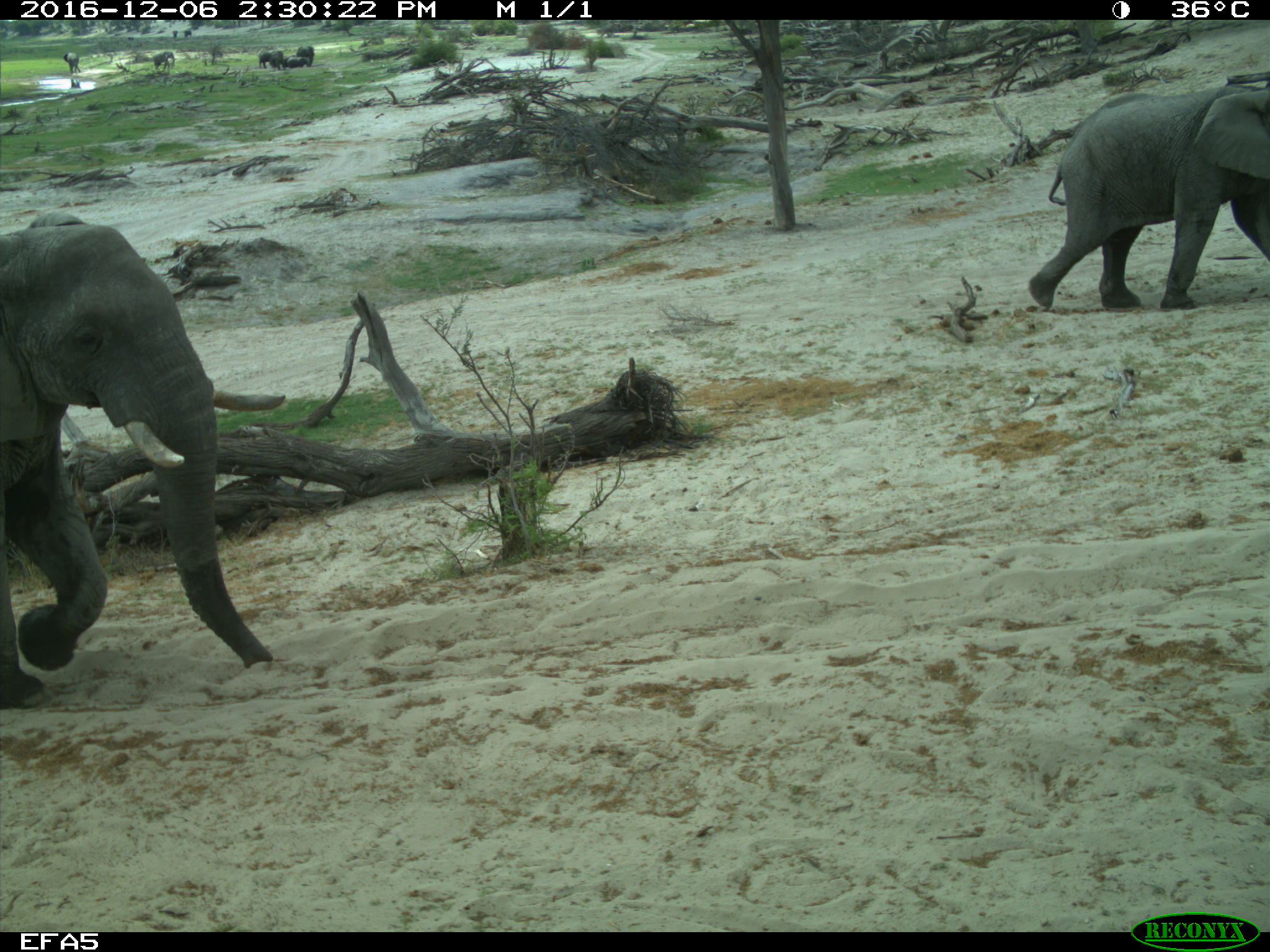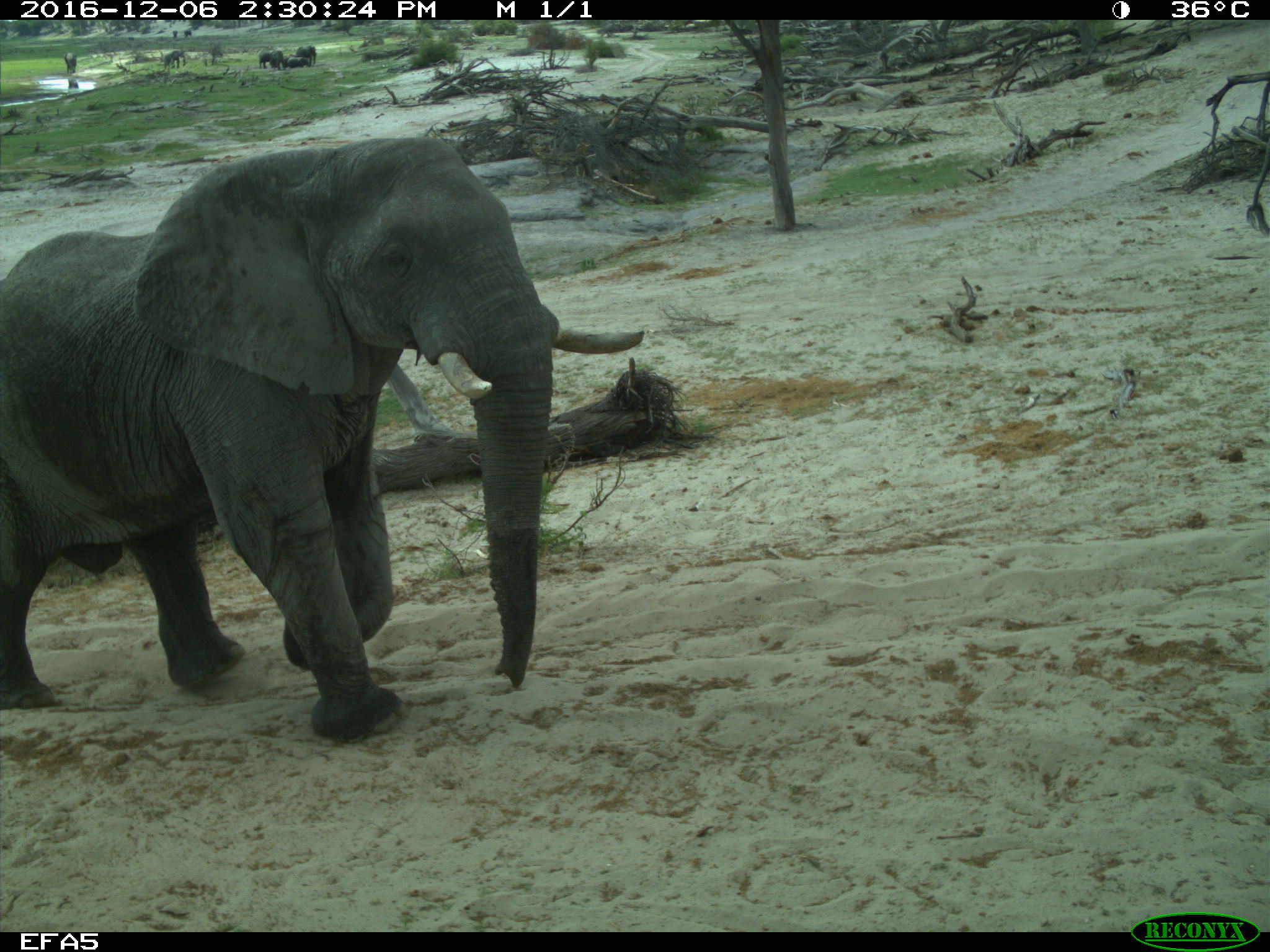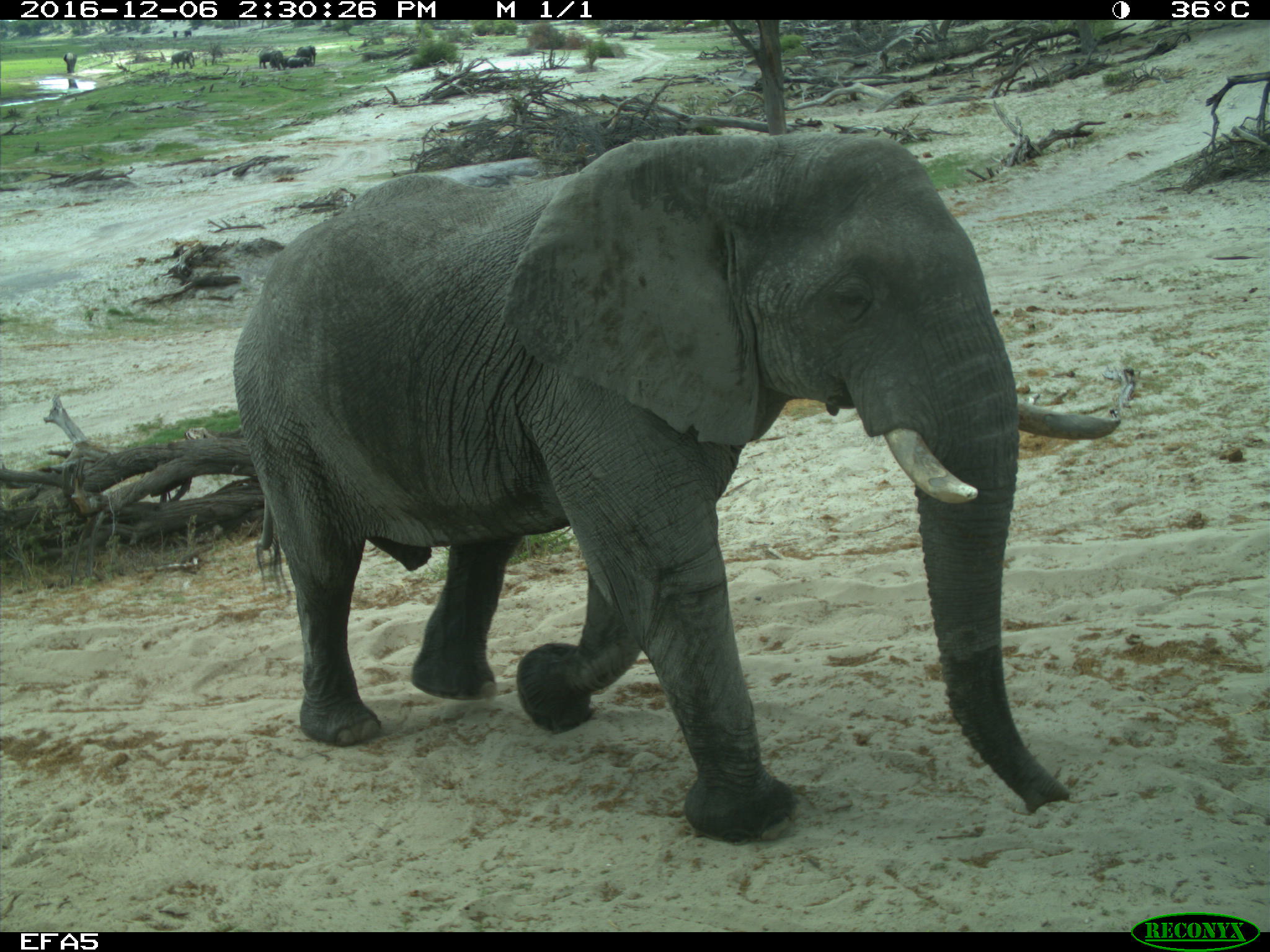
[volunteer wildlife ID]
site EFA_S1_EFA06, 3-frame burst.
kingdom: Animalia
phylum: Chordata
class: Mammalia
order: Proboscidea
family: Elephantidae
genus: Loxodonta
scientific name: Loxodonta africana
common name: african bush elephant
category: elephant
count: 11-50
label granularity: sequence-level